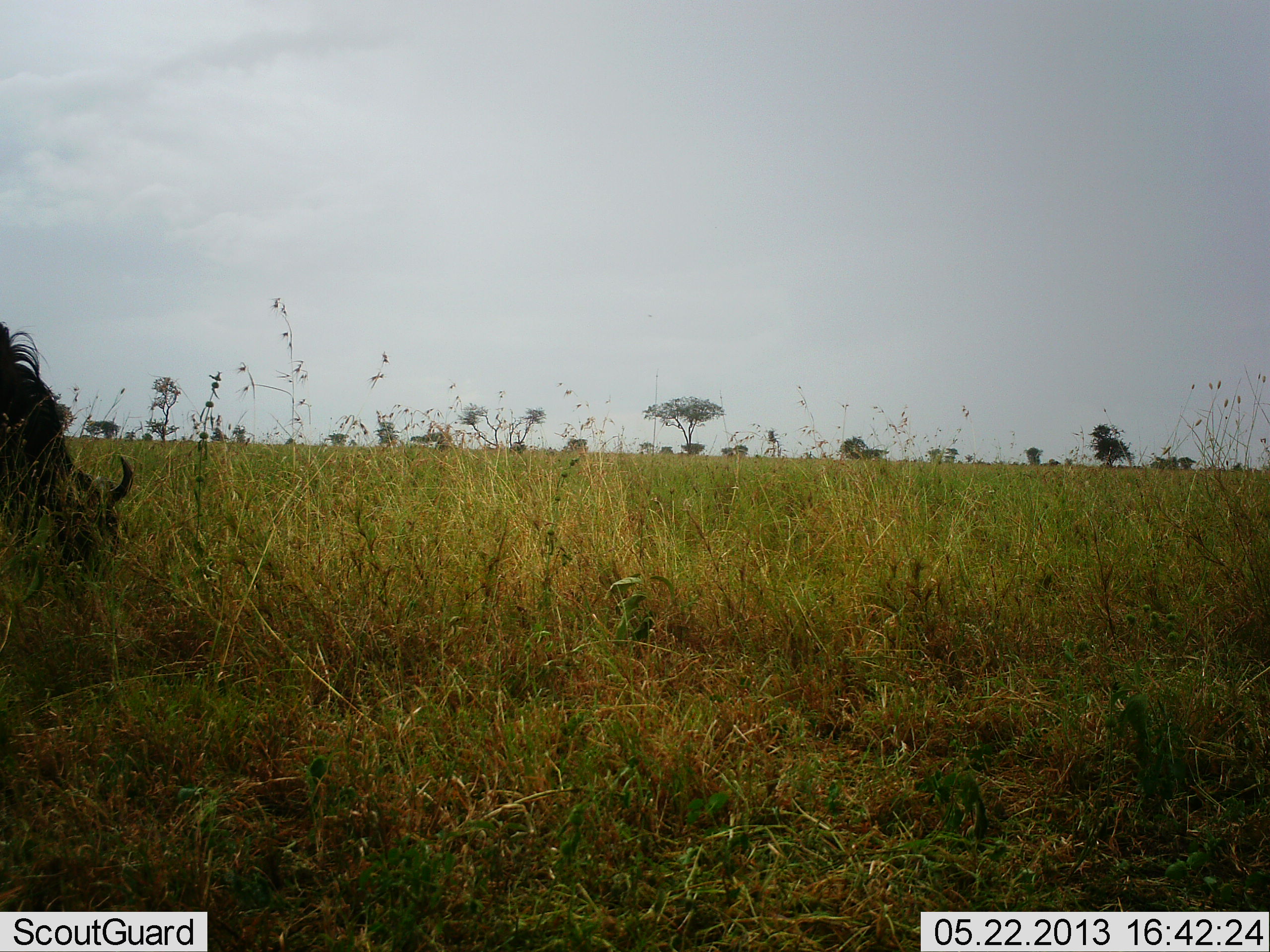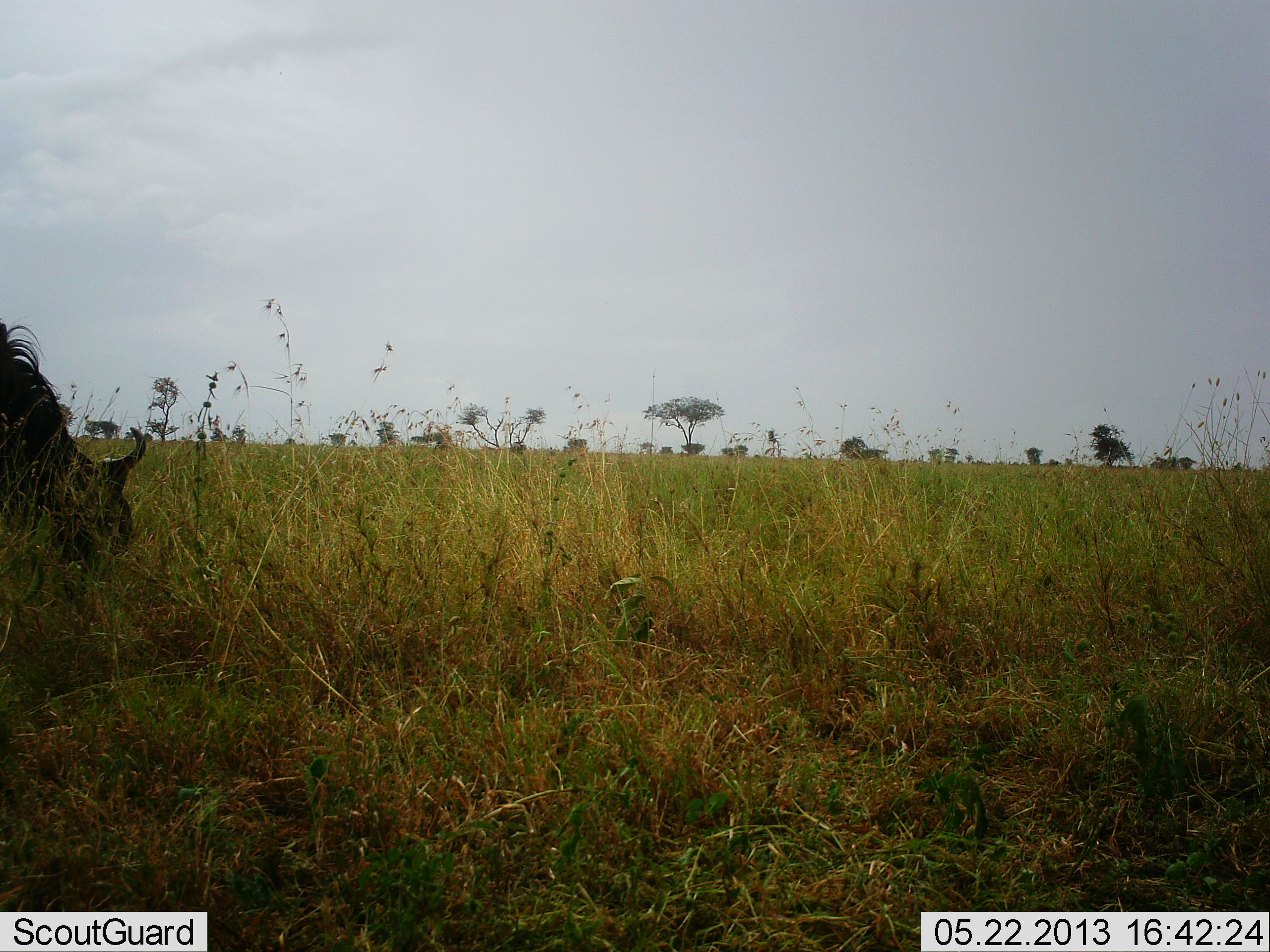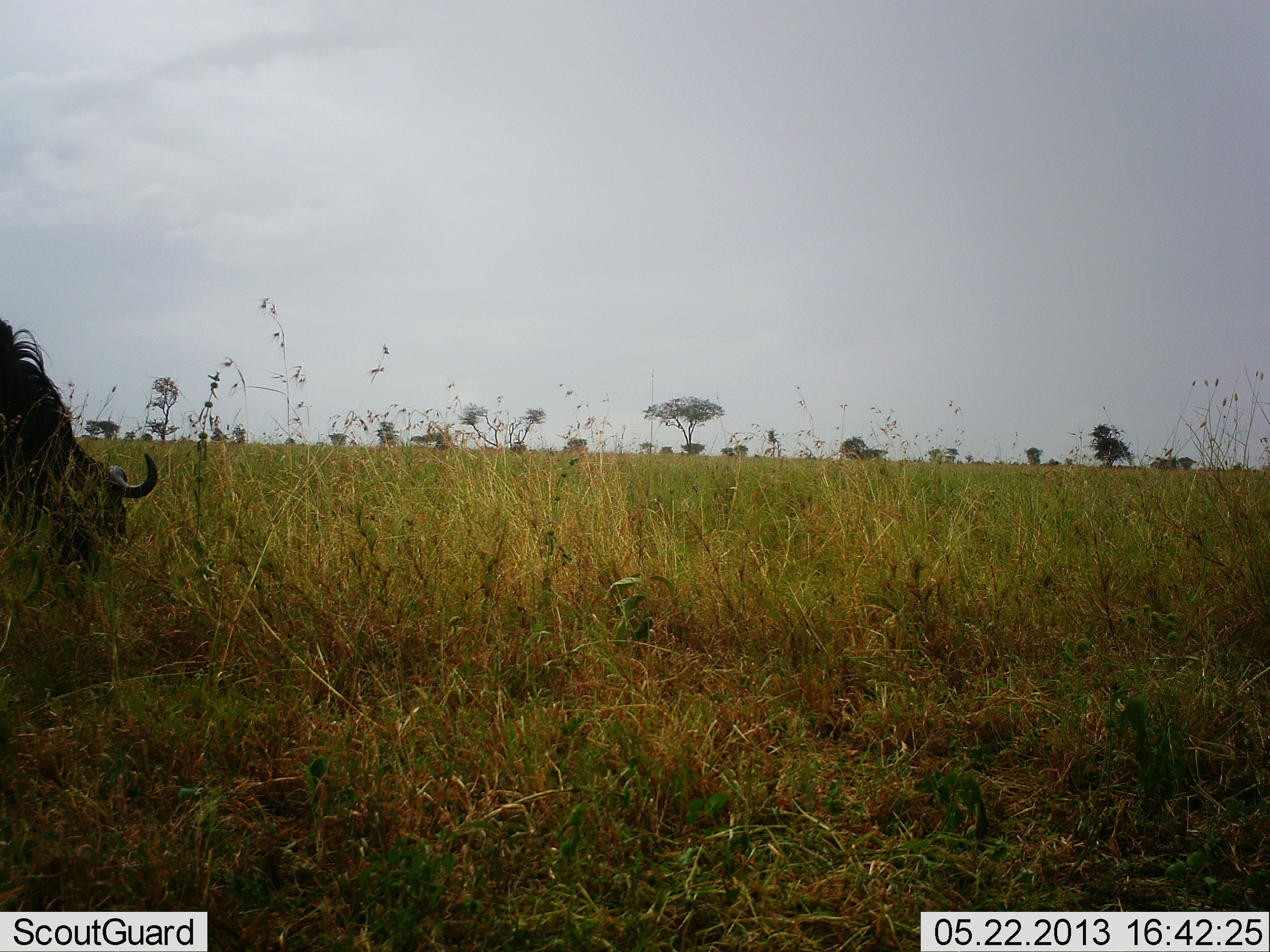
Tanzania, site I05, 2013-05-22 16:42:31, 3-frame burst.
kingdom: Animalia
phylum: Chordata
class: Mammalia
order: Artiodactyla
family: Bovidae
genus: Connochaetes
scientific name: Connochaetes taurinus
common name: blue wildebeest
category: wildebeest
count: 1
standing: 13%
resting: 0%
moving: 0%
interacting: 0%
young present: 0%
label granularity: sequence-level